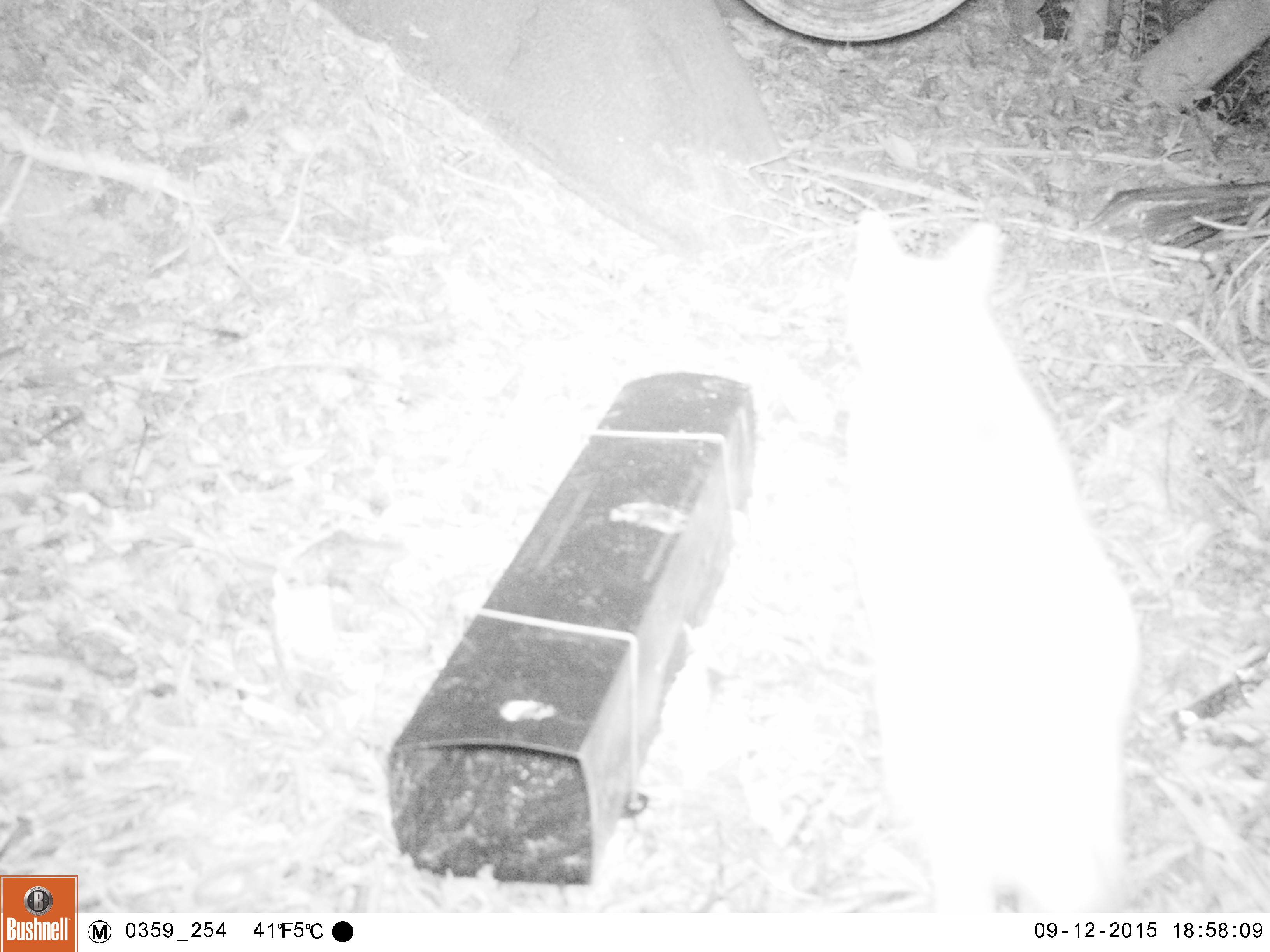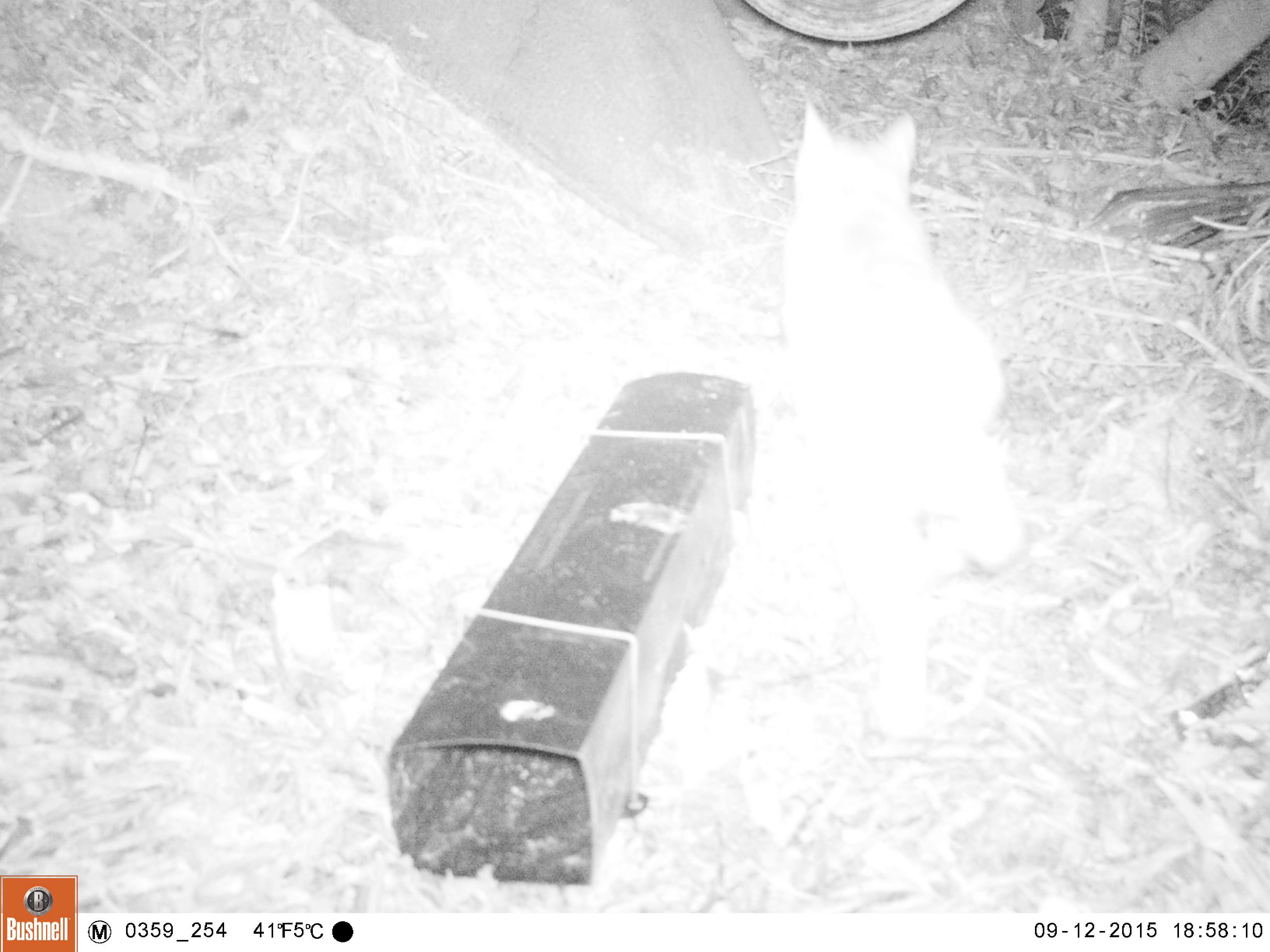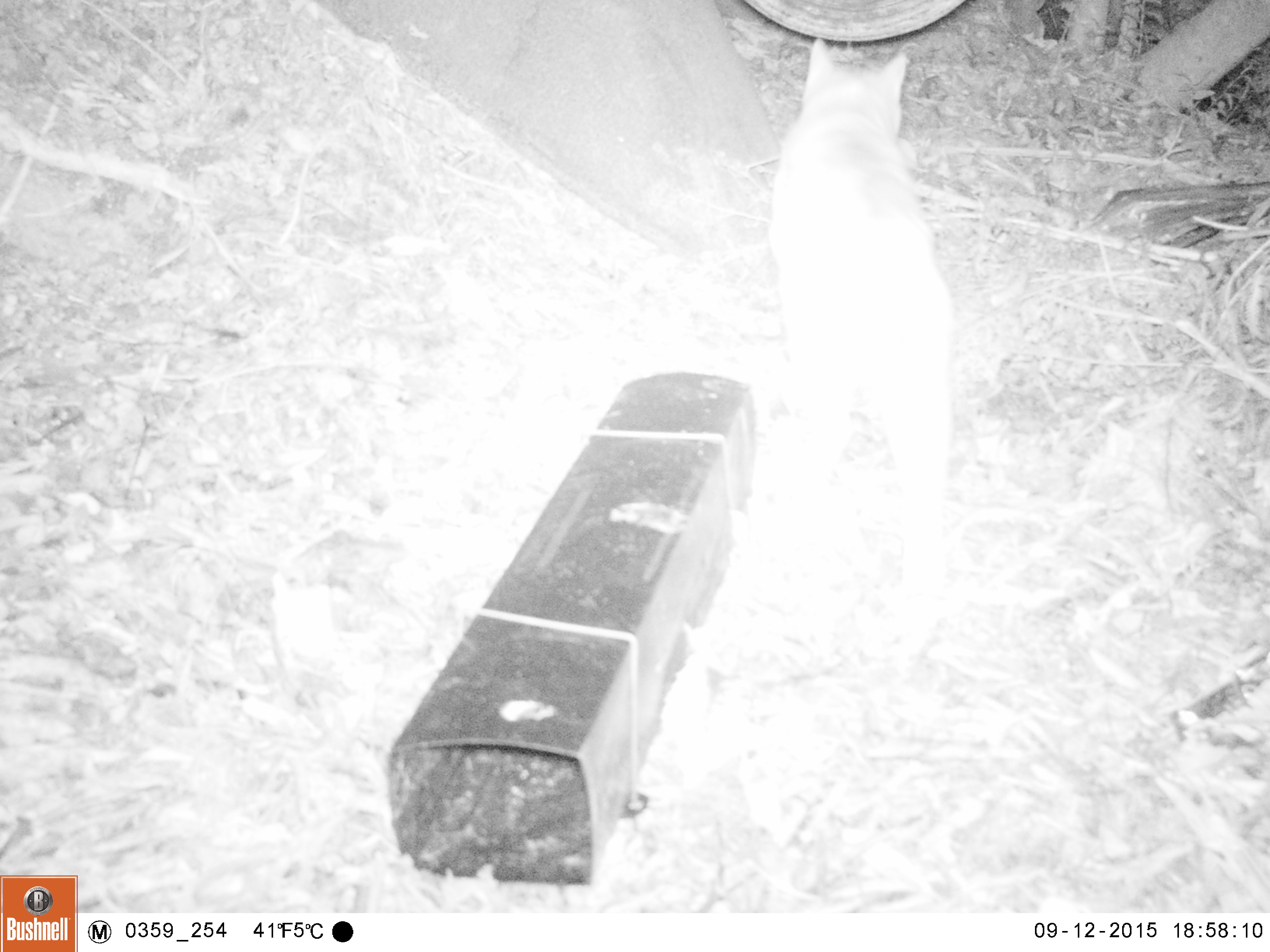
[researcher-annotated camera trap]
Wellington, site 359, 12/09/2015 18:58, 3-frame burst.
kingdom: Animalia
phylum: Chordata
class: Mammalia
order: Carnivora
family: Felidae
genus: Felis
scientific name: Felis catus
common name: cat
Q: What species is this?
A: Cat (Felis catus).